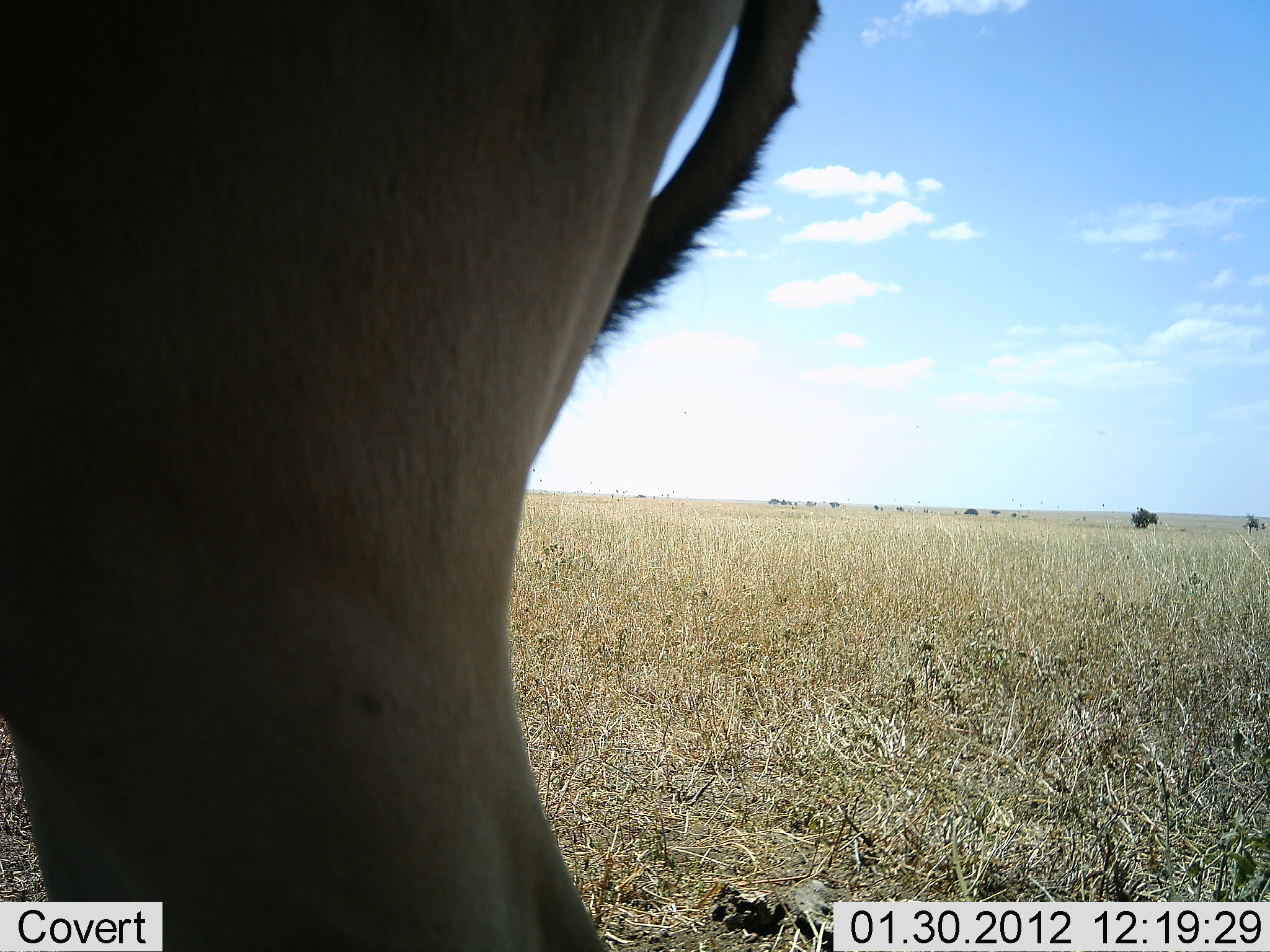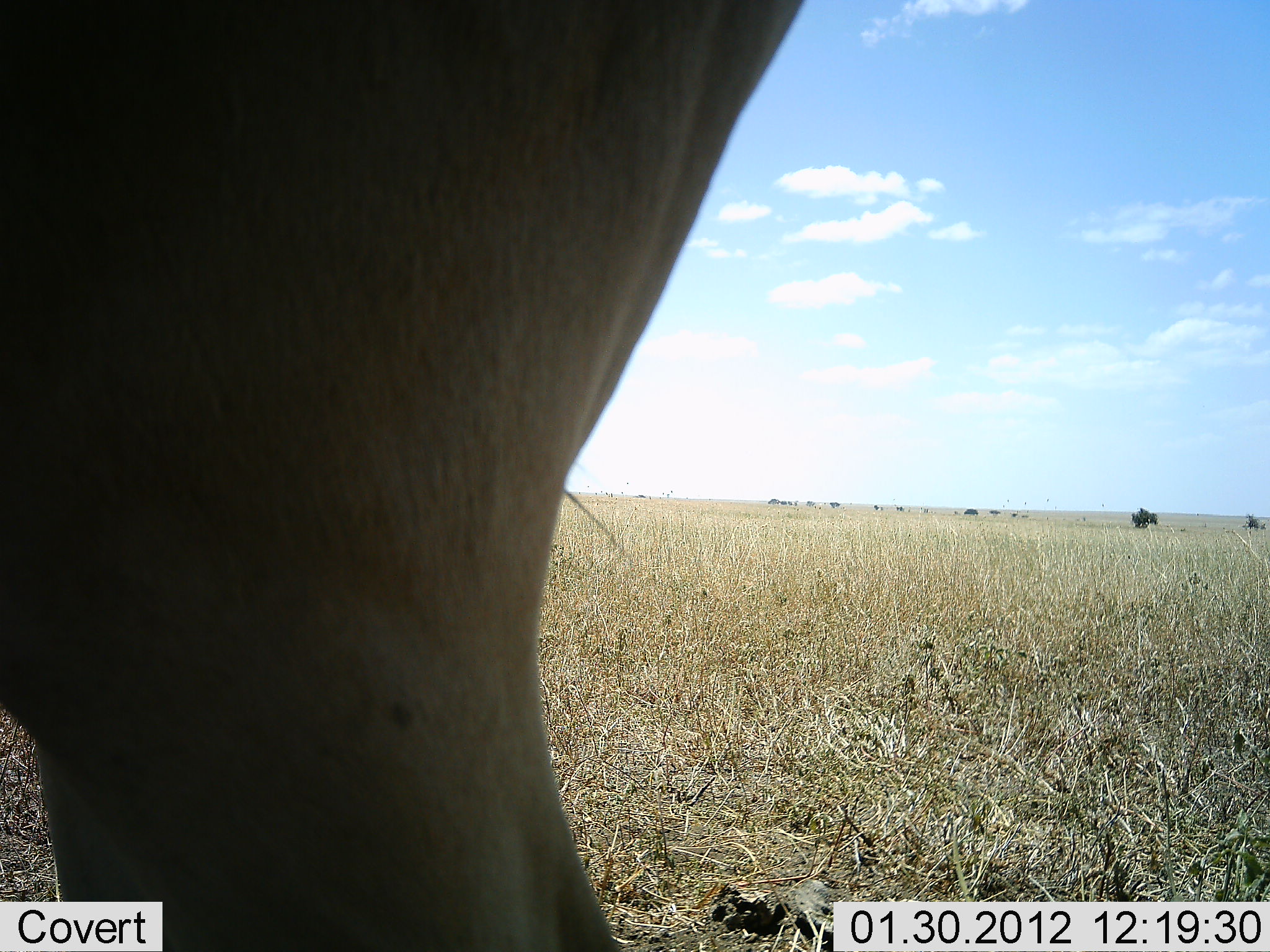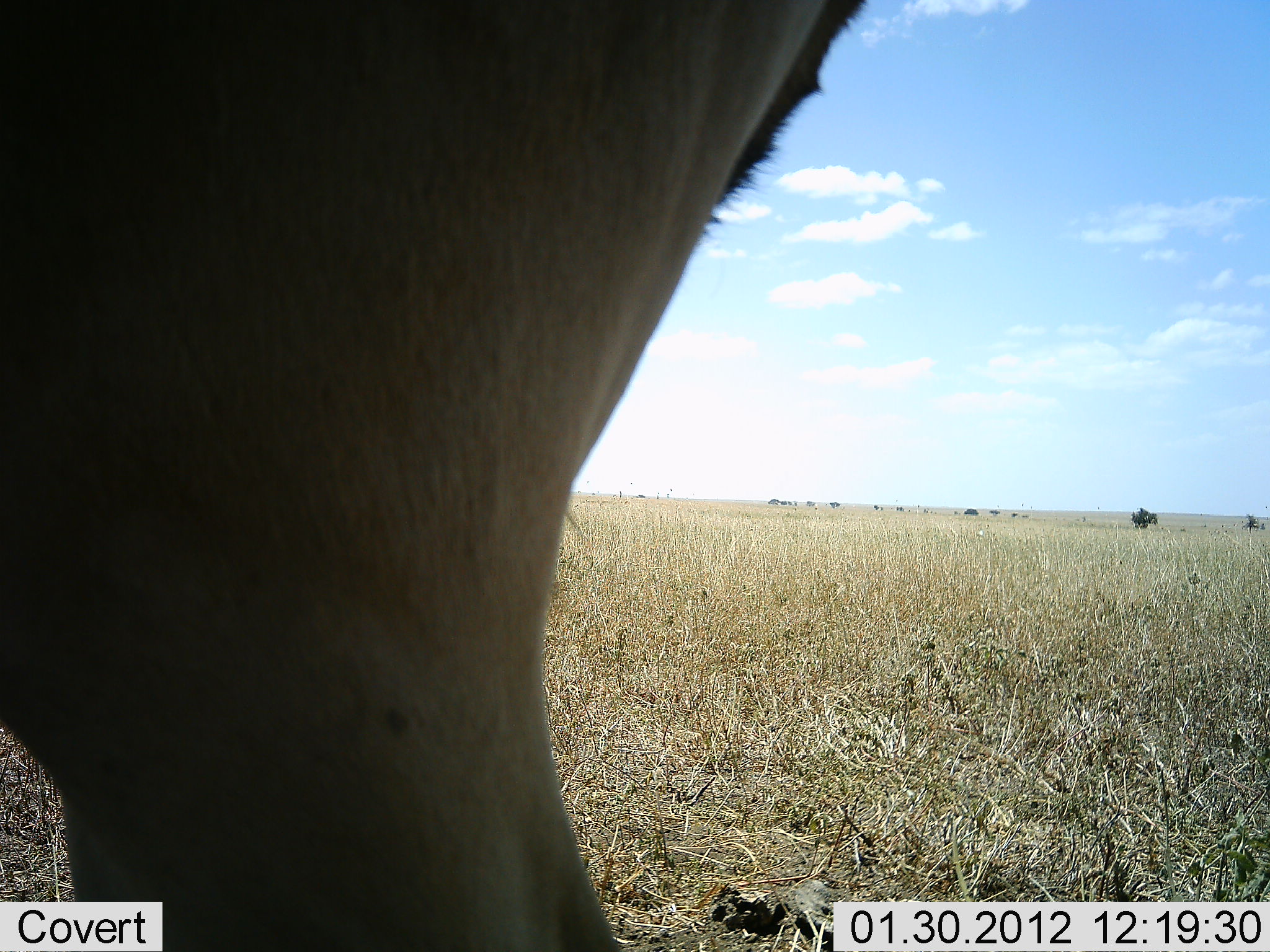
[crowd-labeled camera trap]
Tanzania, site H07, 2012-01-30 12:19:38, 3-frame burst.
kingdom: Animalia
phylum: Chordata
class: Mammalia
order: Artiodactyla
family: Bovidae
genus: Alcelaphus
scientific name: Alcelaphus buselaphus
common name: hartebeest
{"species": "hartebeest (Alcelaphus buselaphus)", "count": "1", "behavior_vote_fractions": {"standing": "93%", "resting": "7%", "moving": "0%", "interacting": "0%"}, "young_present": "0%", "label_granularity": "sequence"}